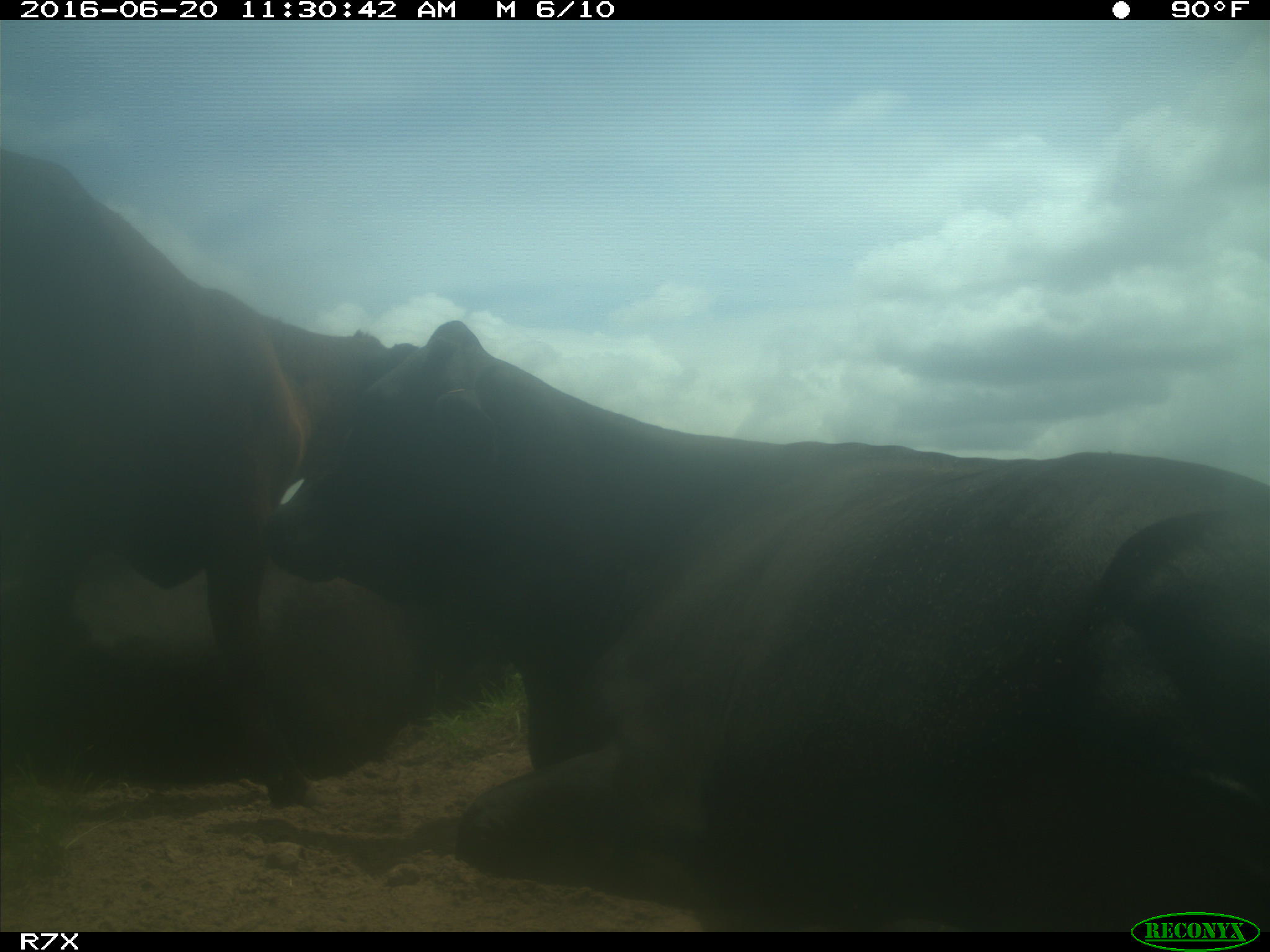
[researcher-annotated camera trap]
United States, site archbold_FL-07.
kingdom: Animalia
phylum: Chordata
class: Mammalia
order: Artiodactyla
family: Bovidae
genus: Bos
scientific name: Bos taurus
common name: domestic cow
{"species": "Bos taurus (domestic cow)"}